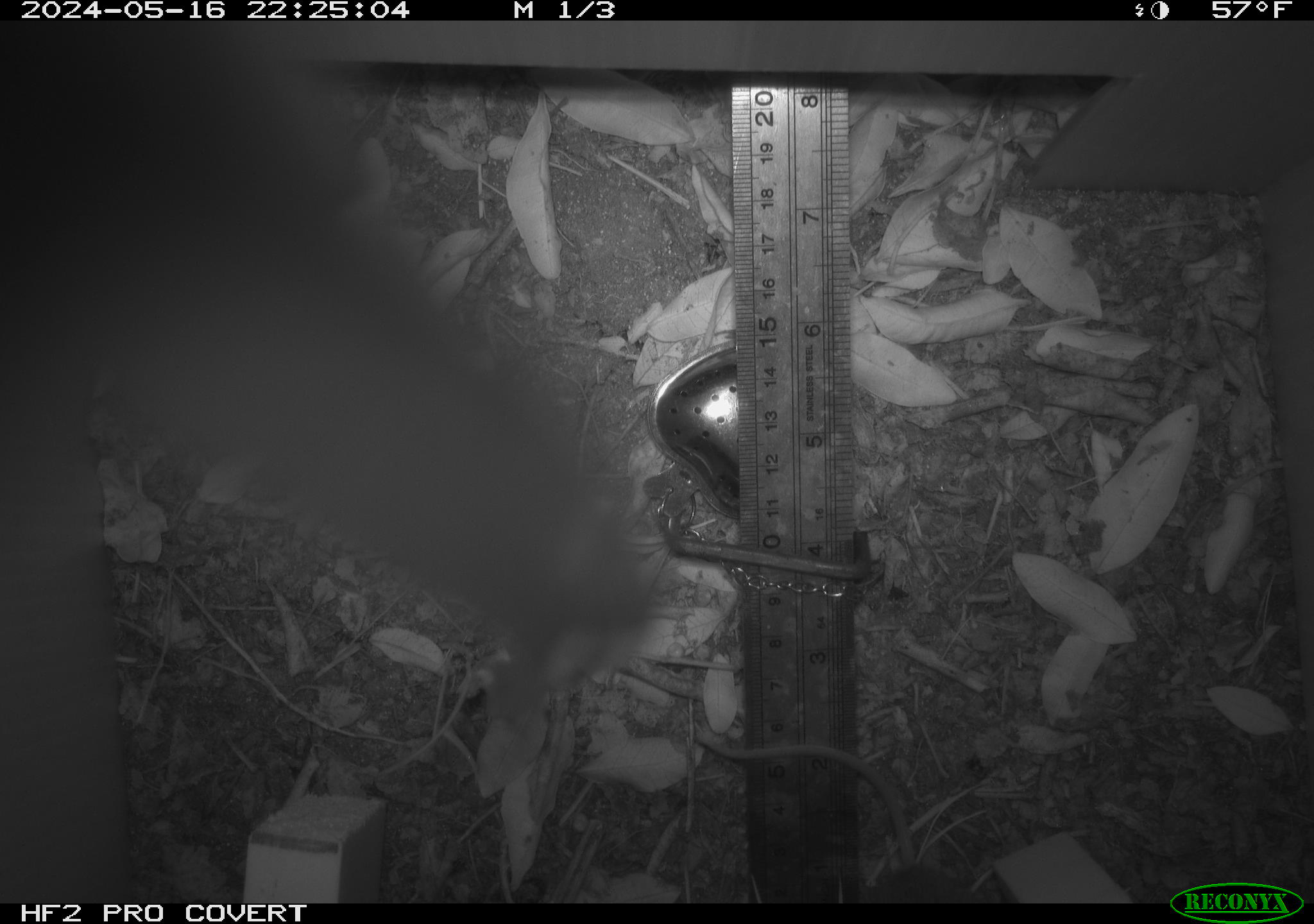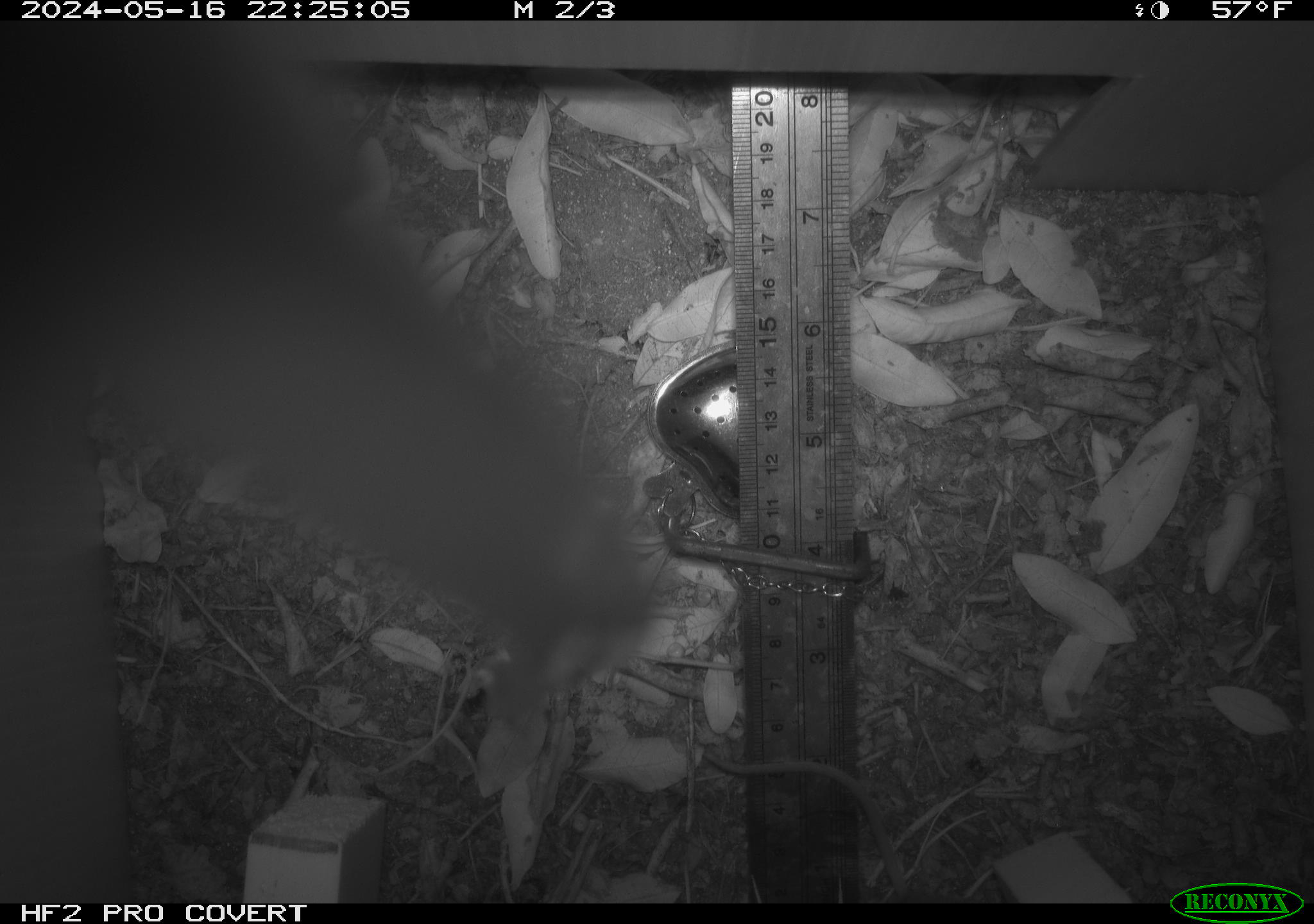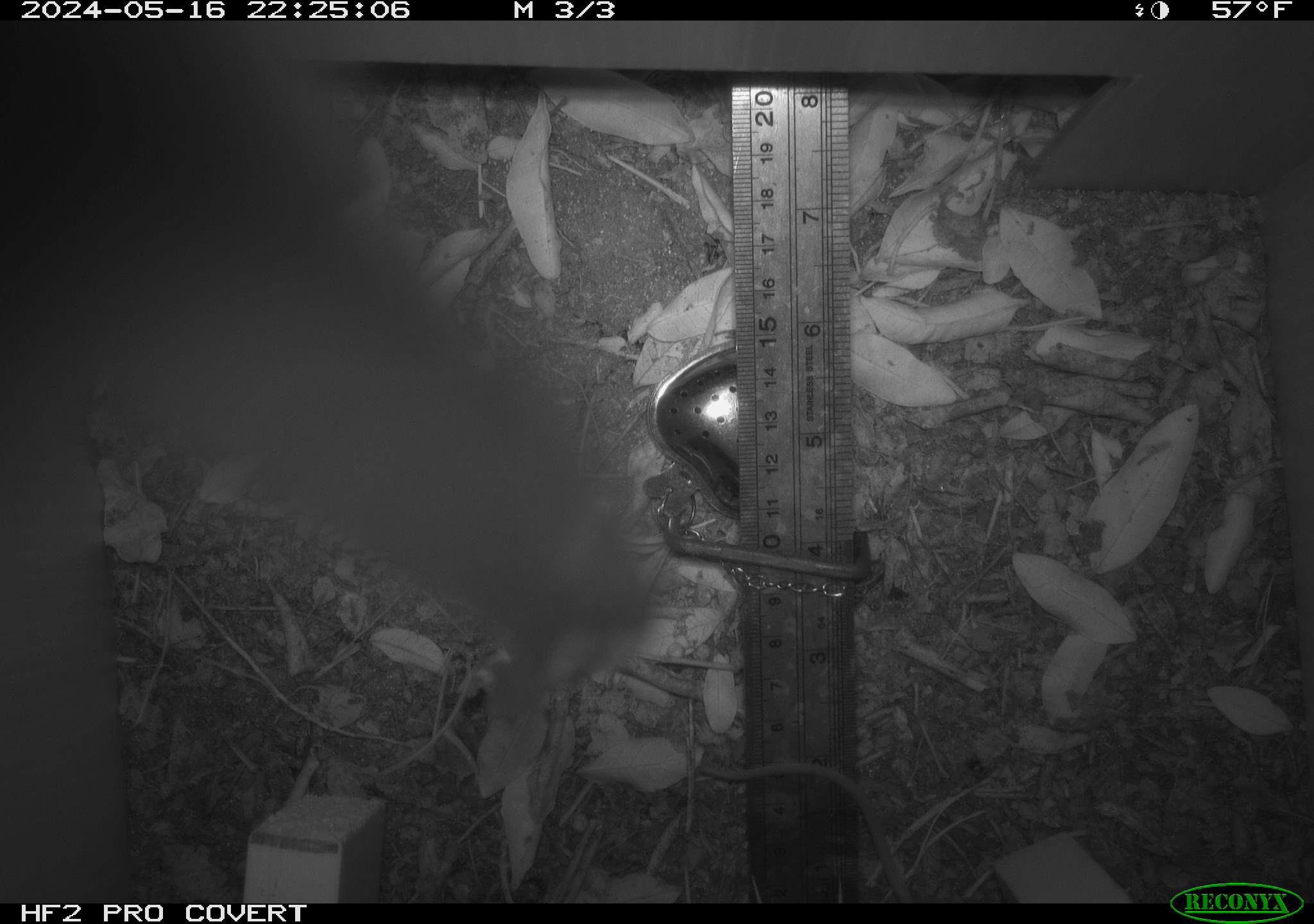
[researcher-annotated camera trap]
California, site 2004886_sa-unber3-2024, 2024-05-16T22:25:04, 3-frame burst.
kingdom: Animalia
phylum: Chordata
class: Mammalia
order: Rodentia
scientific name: Rodentia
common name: mouse species